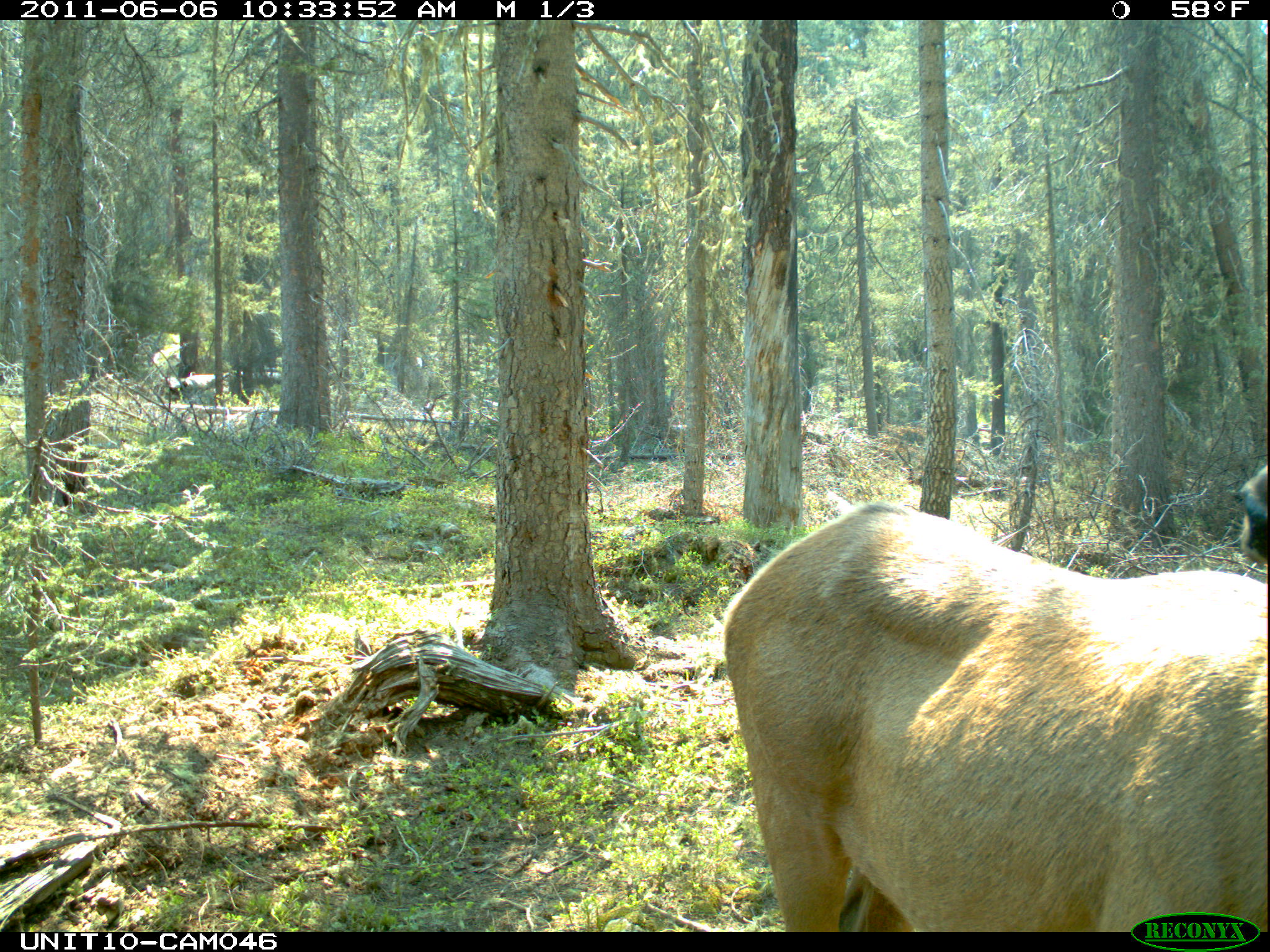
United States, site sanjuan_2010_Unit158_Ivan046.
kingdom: Animalia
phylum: Chordata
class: Mammalia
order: Artiodactyla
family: Cervidae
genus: Cervus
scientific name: Cervus elaphus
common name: red deer